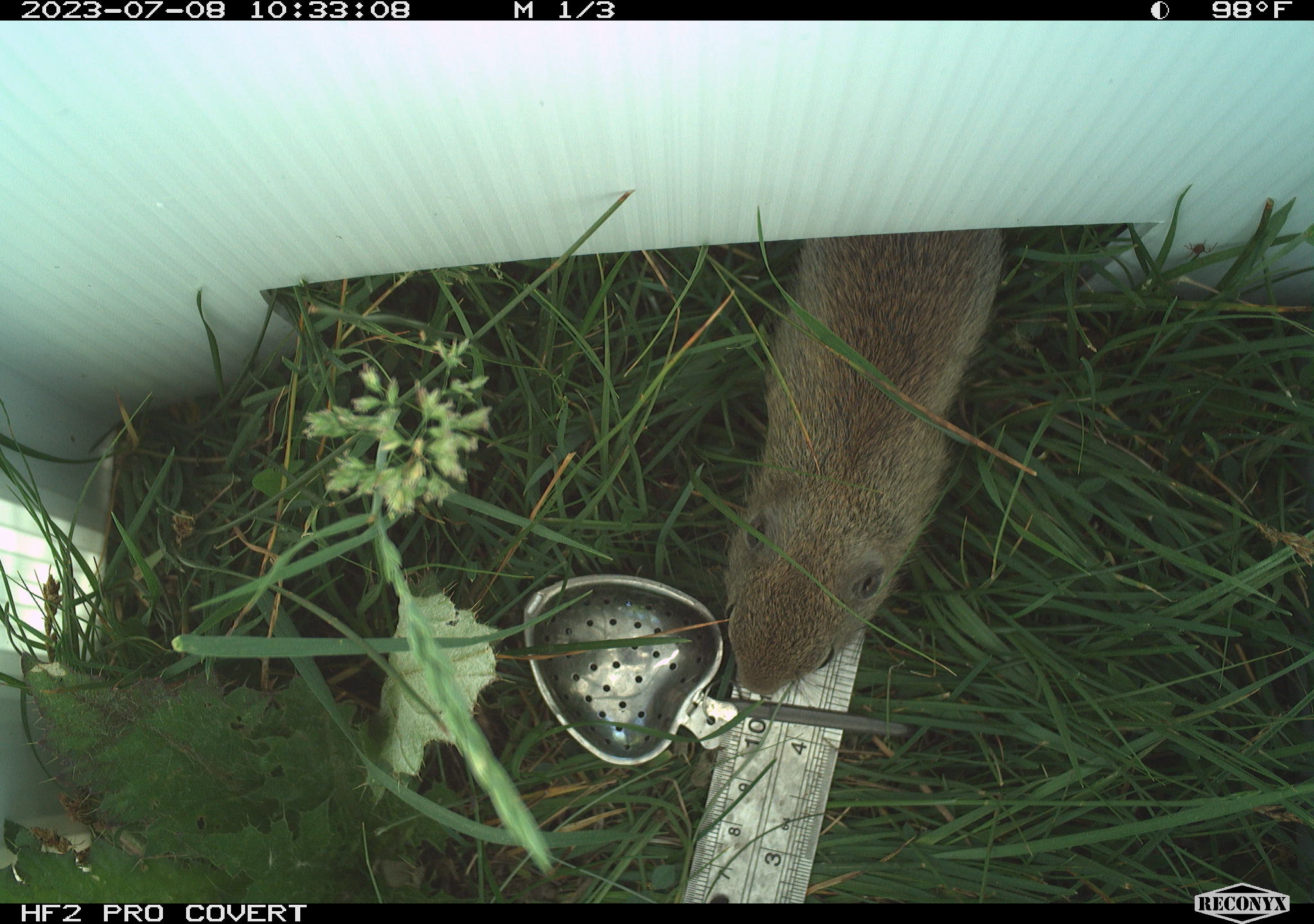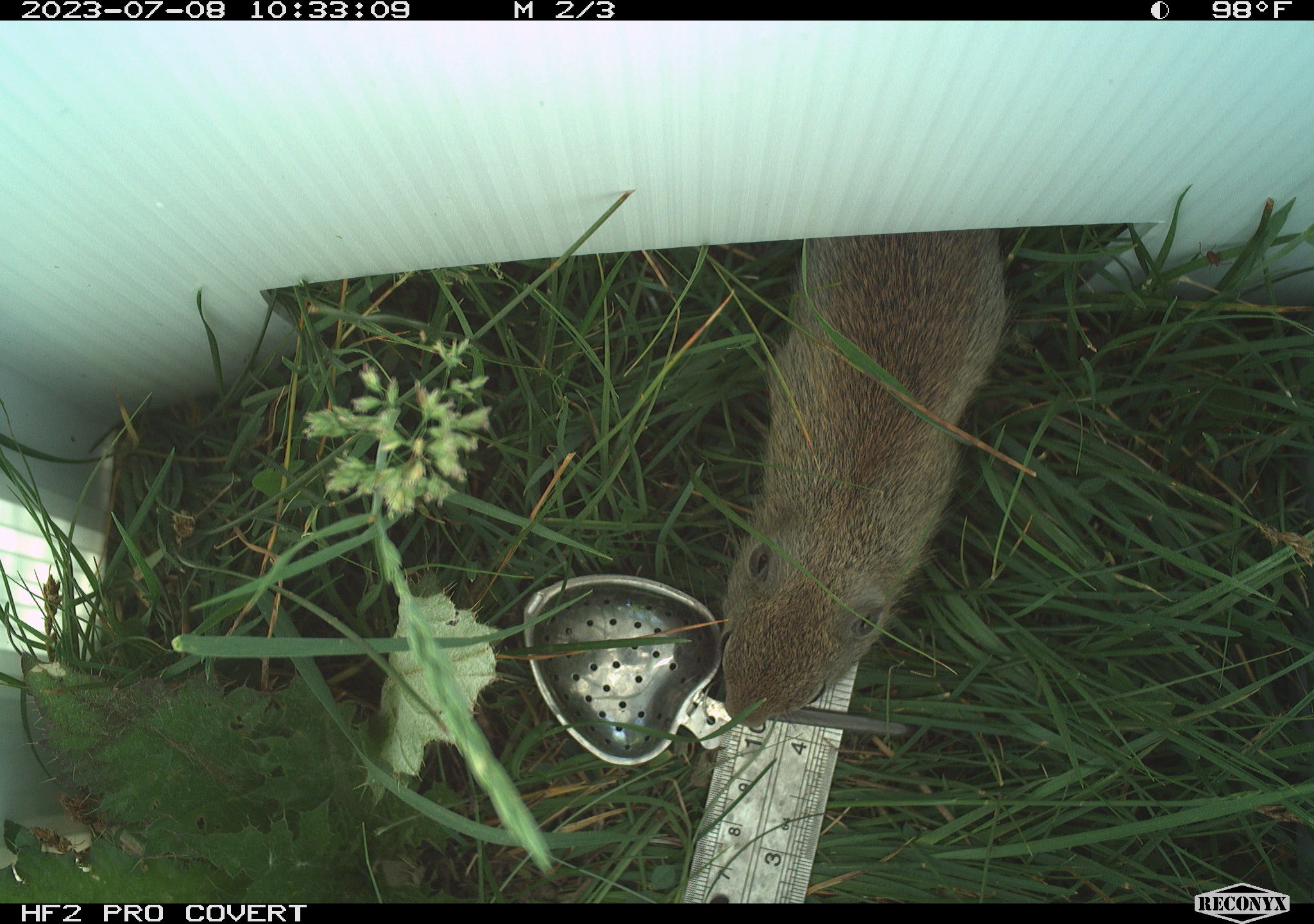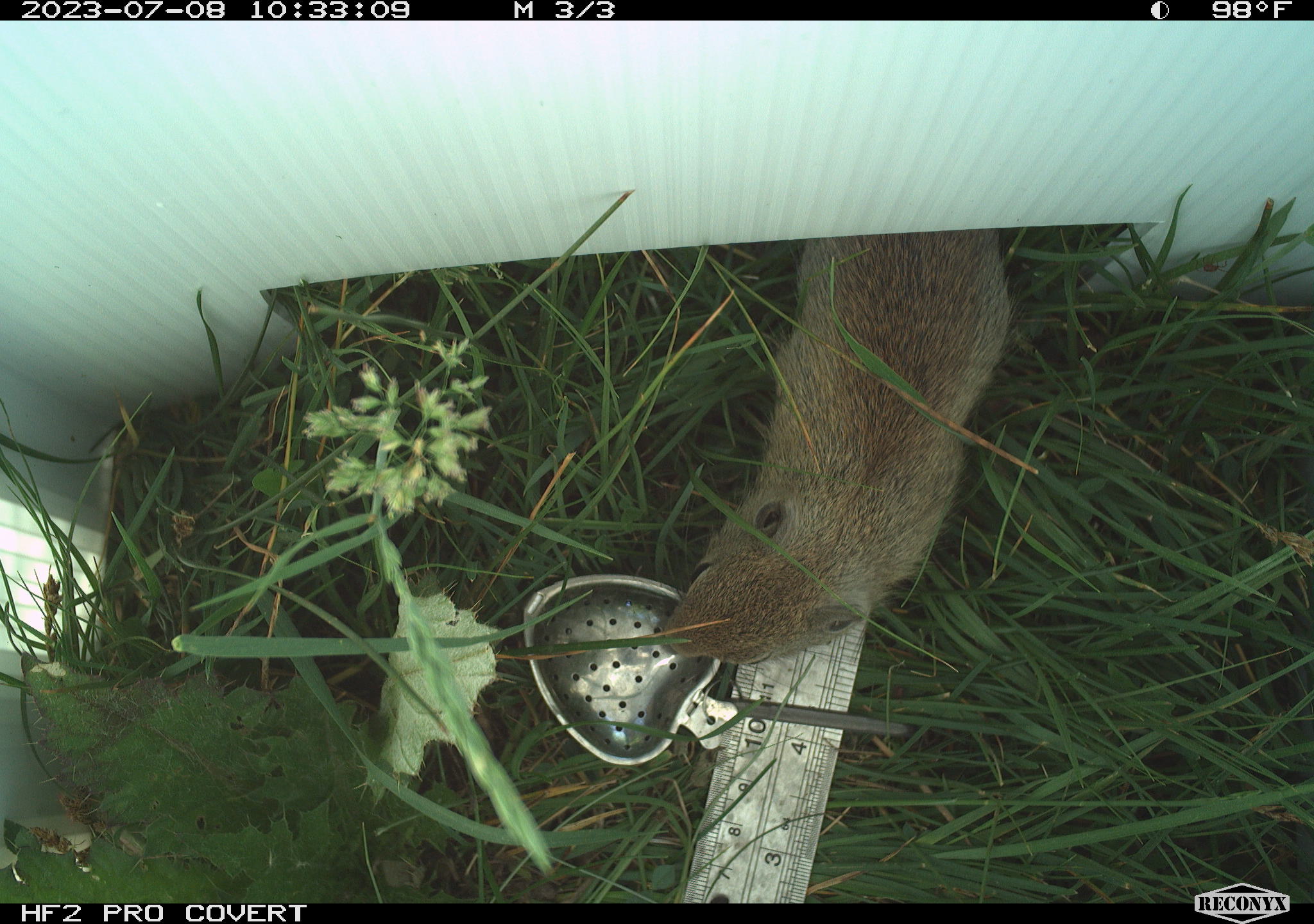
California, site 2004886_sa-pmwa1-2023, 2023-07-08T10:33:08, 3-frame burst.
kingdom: Animalia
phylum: Chordata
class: Mammalia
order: Rodentia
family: Sciuridae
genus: Urocitellus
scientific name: Urocitellus beldingi beldingi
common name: belding's ground squirrel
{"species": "belding's ground squirrel (Urocitellus beldingi beldingi)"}